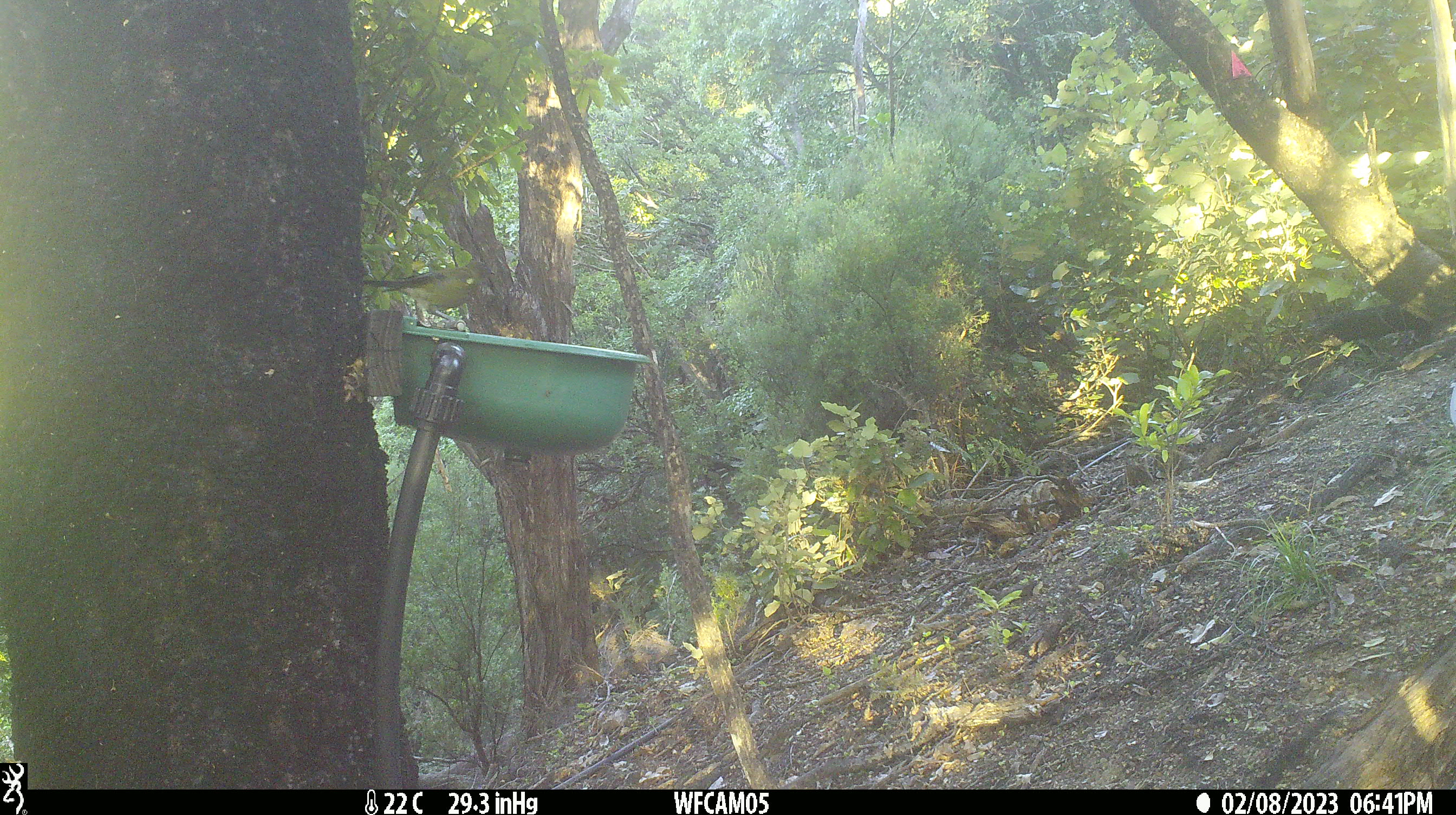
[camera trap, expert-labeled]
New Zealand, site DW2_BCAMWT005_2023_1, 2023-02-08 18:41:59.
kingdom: Animalia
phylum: Chordata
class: Aves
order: Passeriformes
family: Meliphagidae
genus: Anthornis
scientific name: Anthornis melanura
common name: new zealand bellbird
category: bellbird